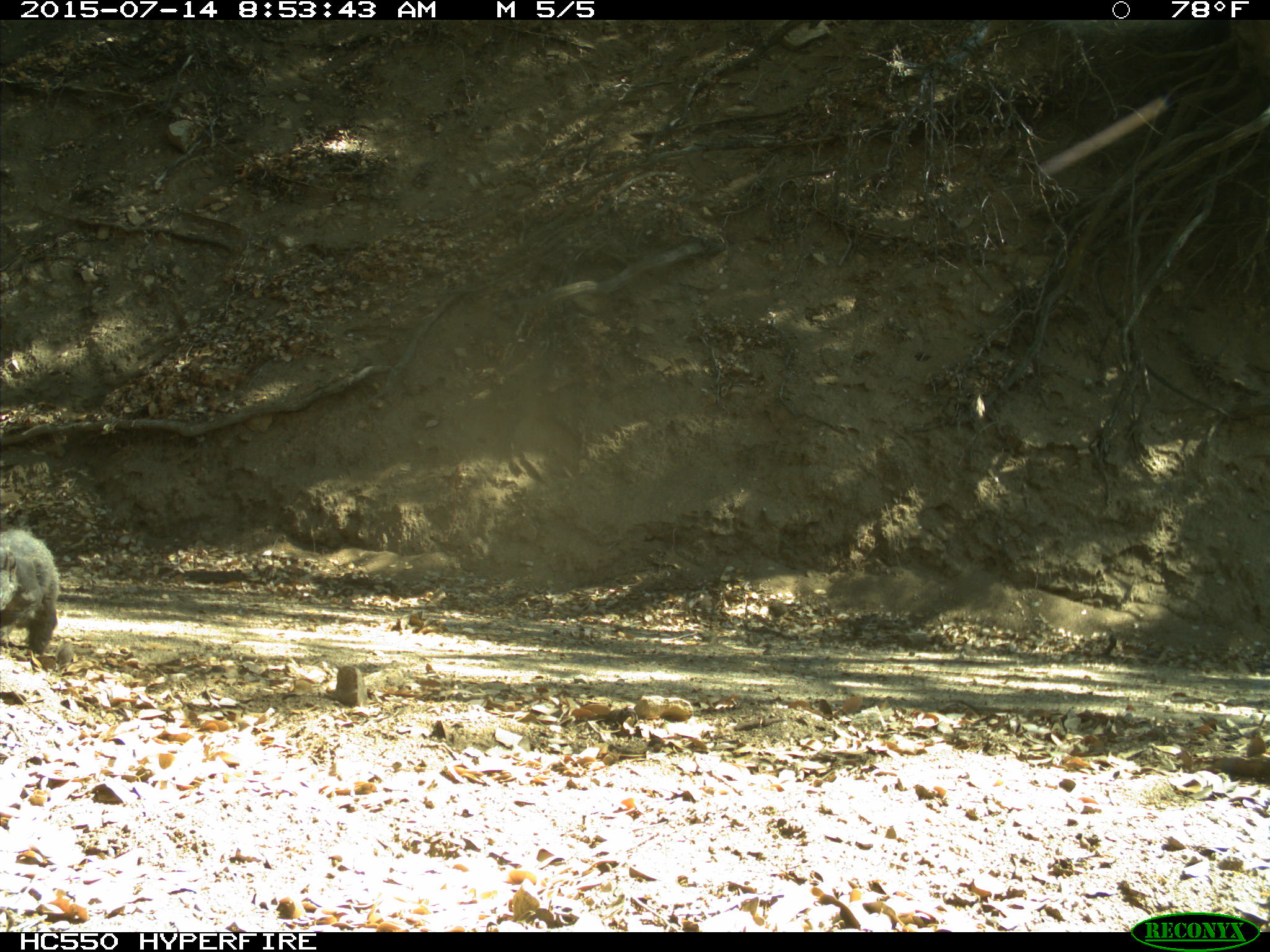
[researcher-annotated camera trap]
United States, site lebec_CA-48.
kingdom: Animalia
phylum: Chordata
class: Mammalia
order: Rodentia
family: Sciuridae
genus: Sciurus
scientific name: Sciurus carolinensis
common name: eastern gray squirrel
Sciurus carolinensis (eastern gray squirrel).